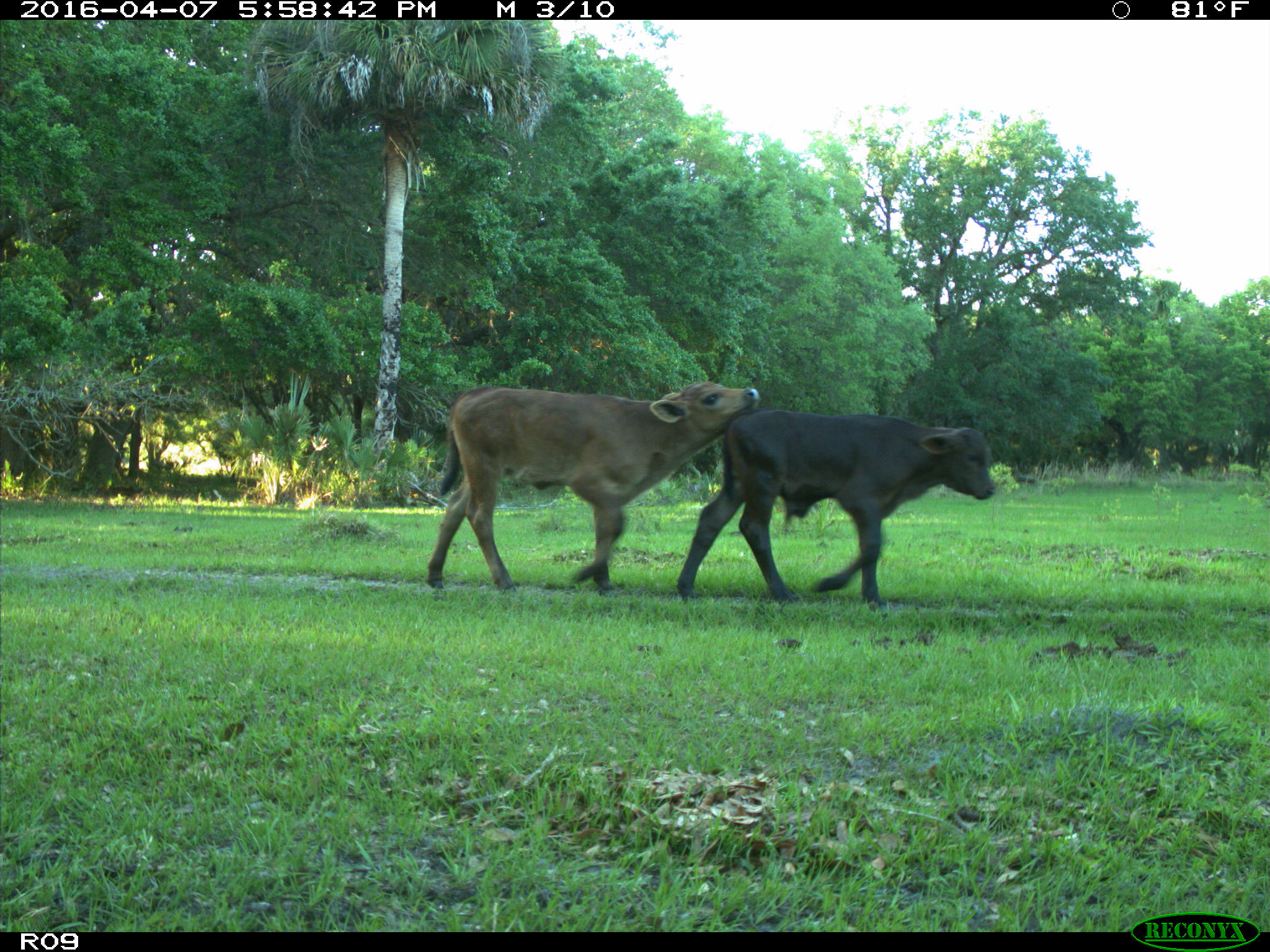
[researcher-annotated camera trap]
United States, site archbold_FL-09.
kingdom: Animalia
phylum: Chordata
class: Mammalia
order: Artiodactyla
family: Bovidae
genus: Bos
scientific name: Bos taurus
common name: domestic cow